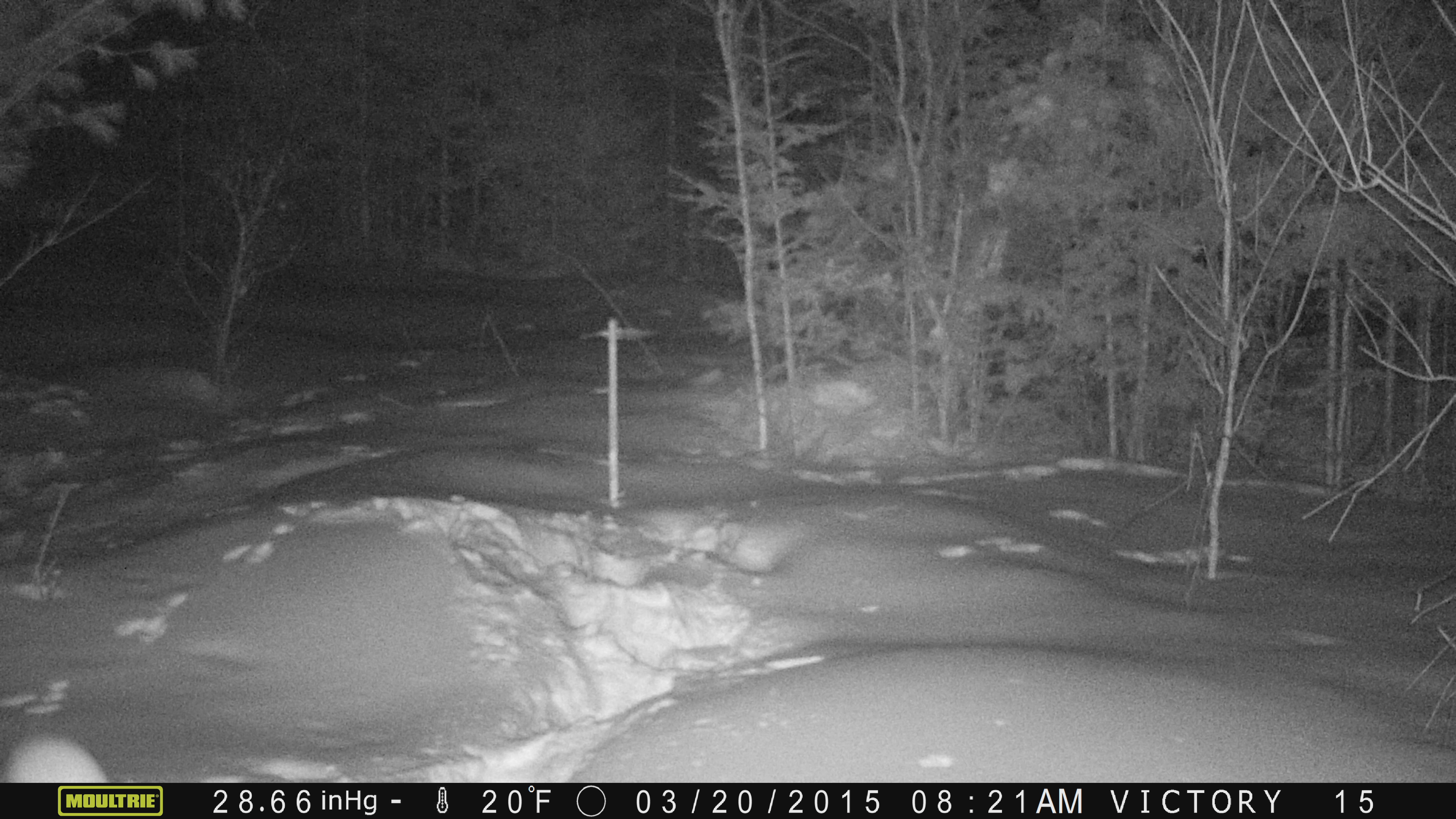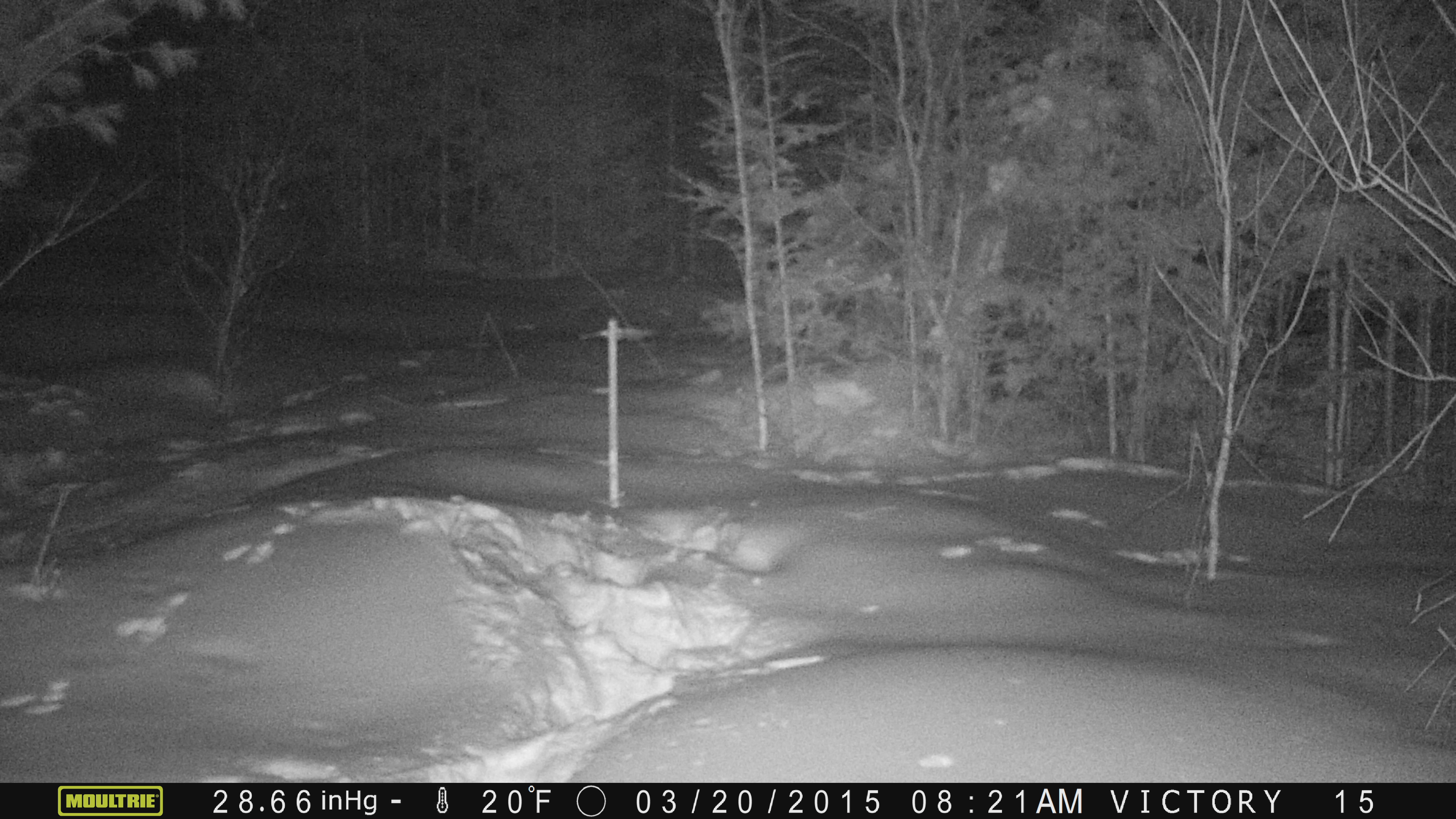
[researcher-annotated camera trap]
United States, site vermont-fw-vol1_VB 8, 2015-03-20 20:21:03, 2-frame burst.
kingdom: Animalia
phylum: Chordata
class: Mammalia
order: Lagomorpha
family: Leporidae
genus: Lepus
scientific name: Lepus americanus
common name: snowshoe hare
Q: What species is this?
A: Snowshoe hare (Lepus americanus).